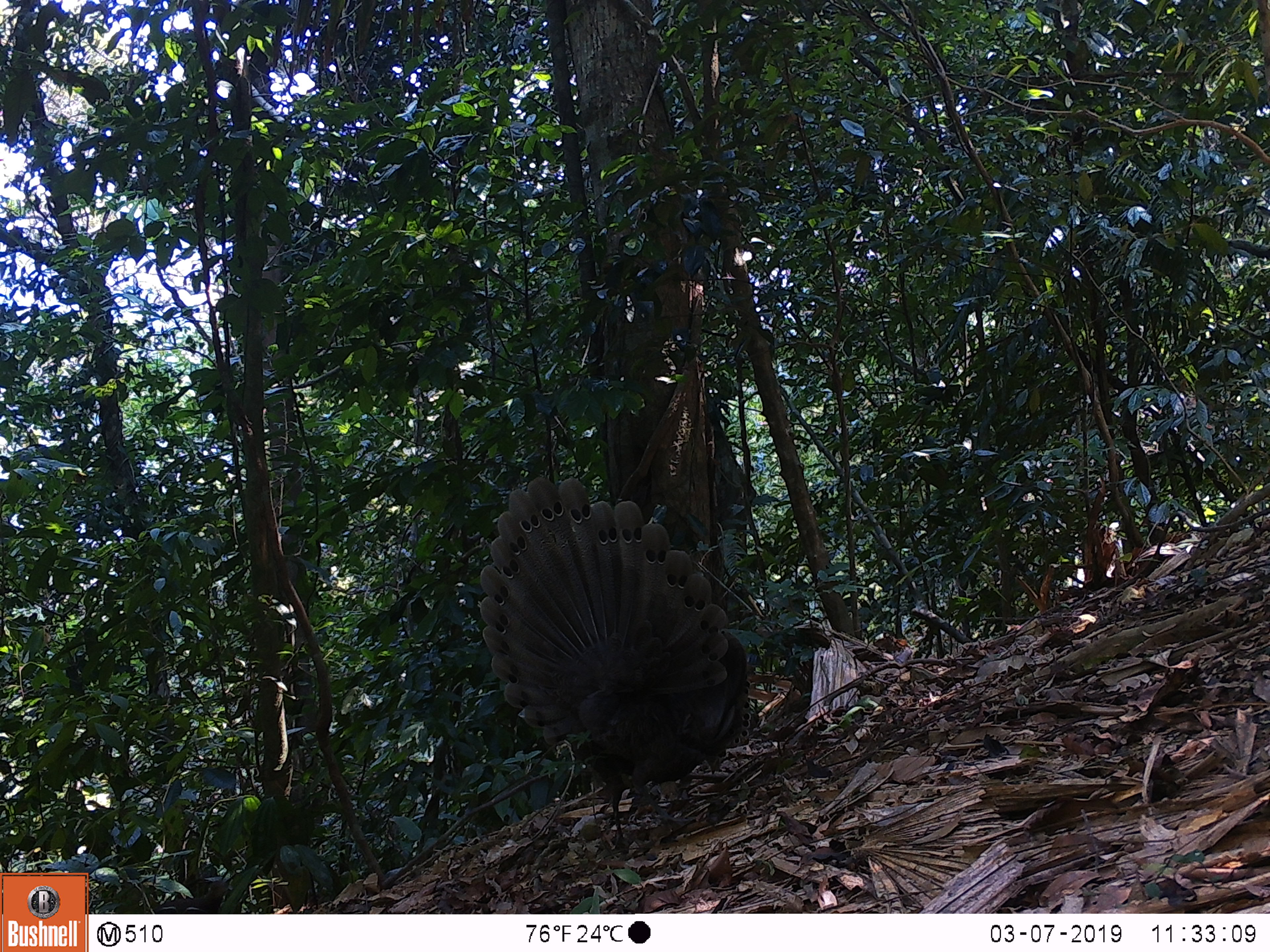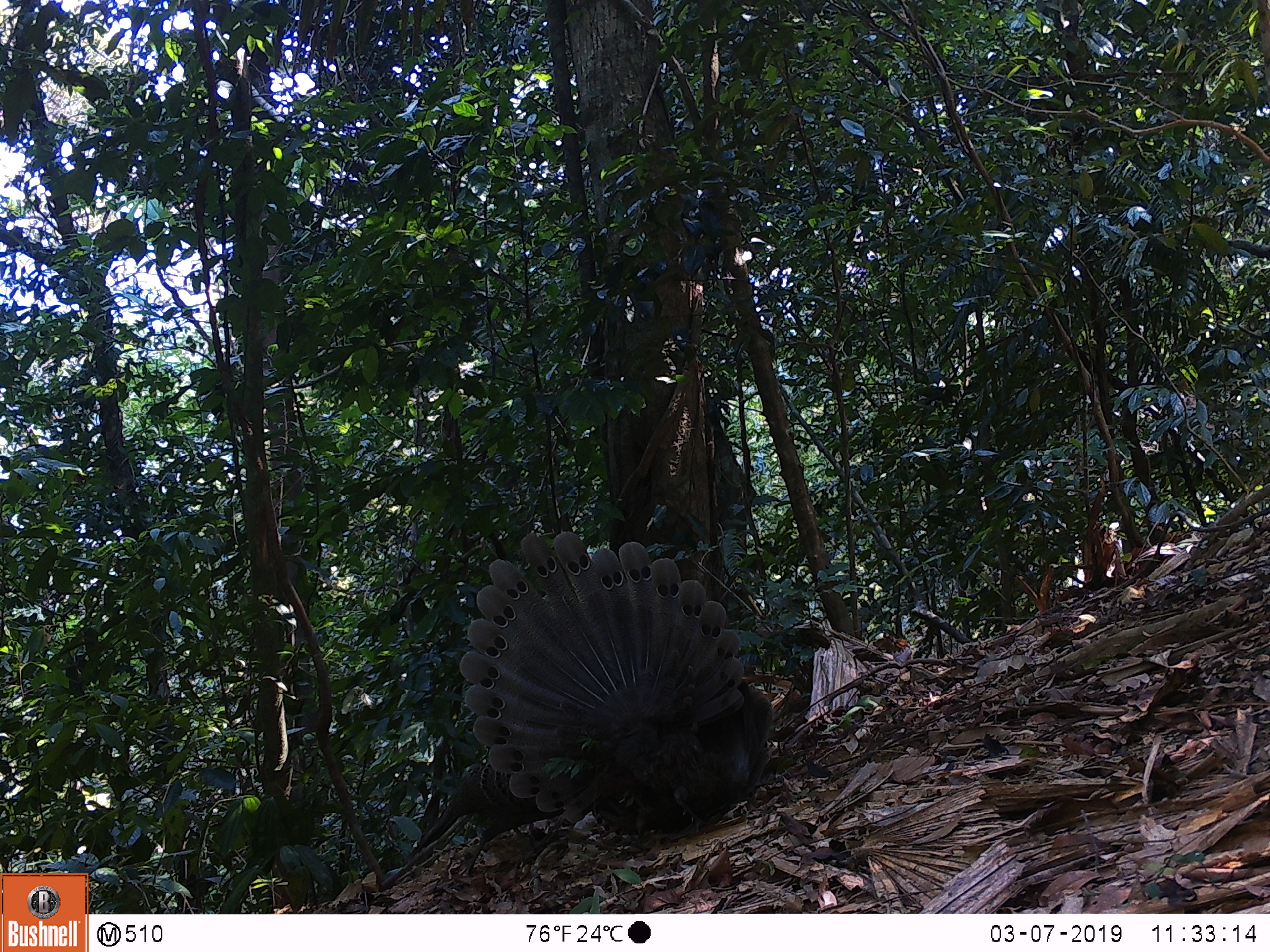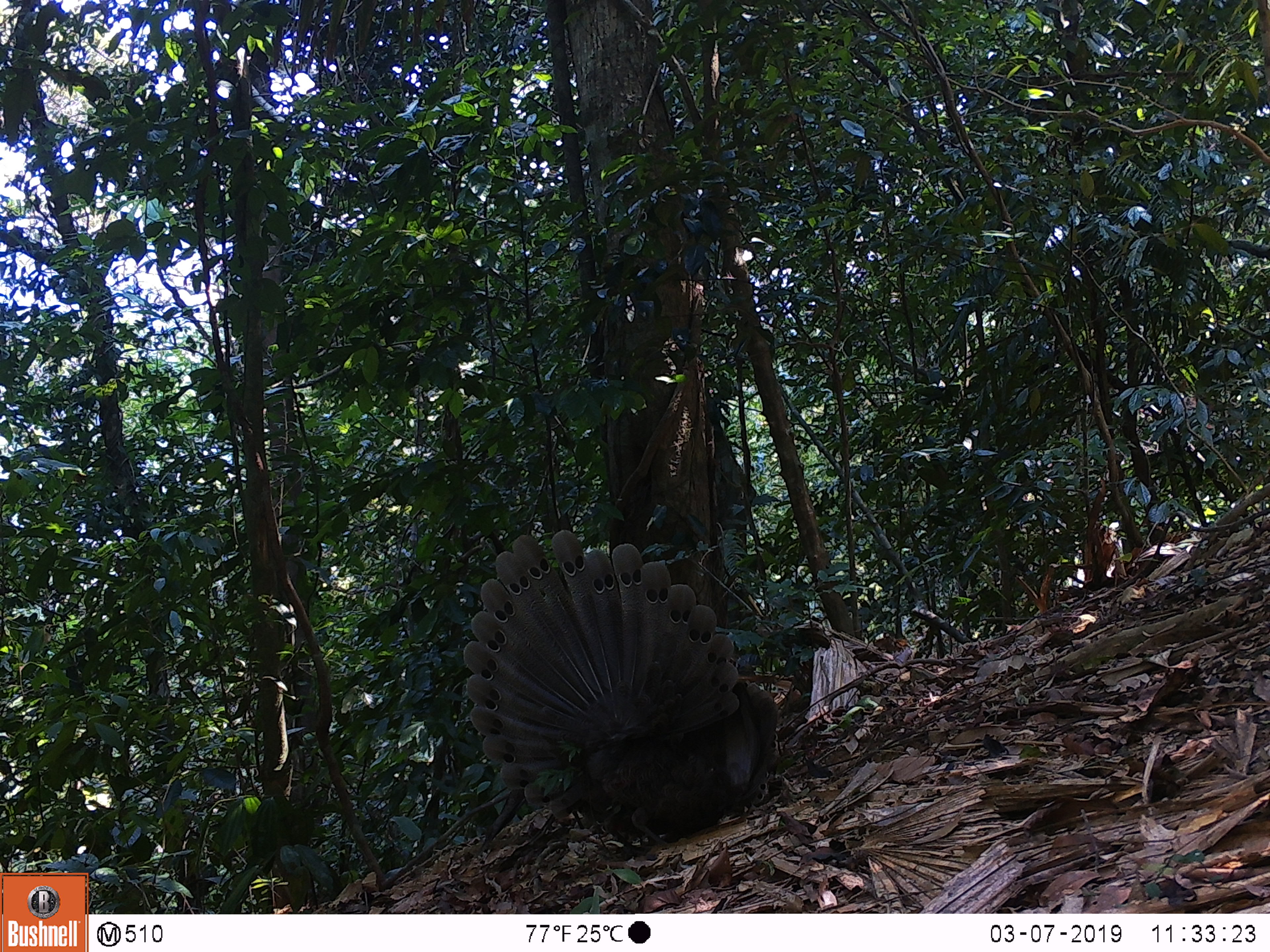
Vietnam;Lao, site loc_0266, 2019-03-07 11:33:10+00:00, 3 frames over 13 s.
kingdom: Animalia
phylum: Chordata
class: Aves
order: Galliformes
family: Phasianidae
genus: Polyplectron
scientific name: Polyplectron bicalcaratum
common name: gray peacock-pheasant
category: grey peacock pheasant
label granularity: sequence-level